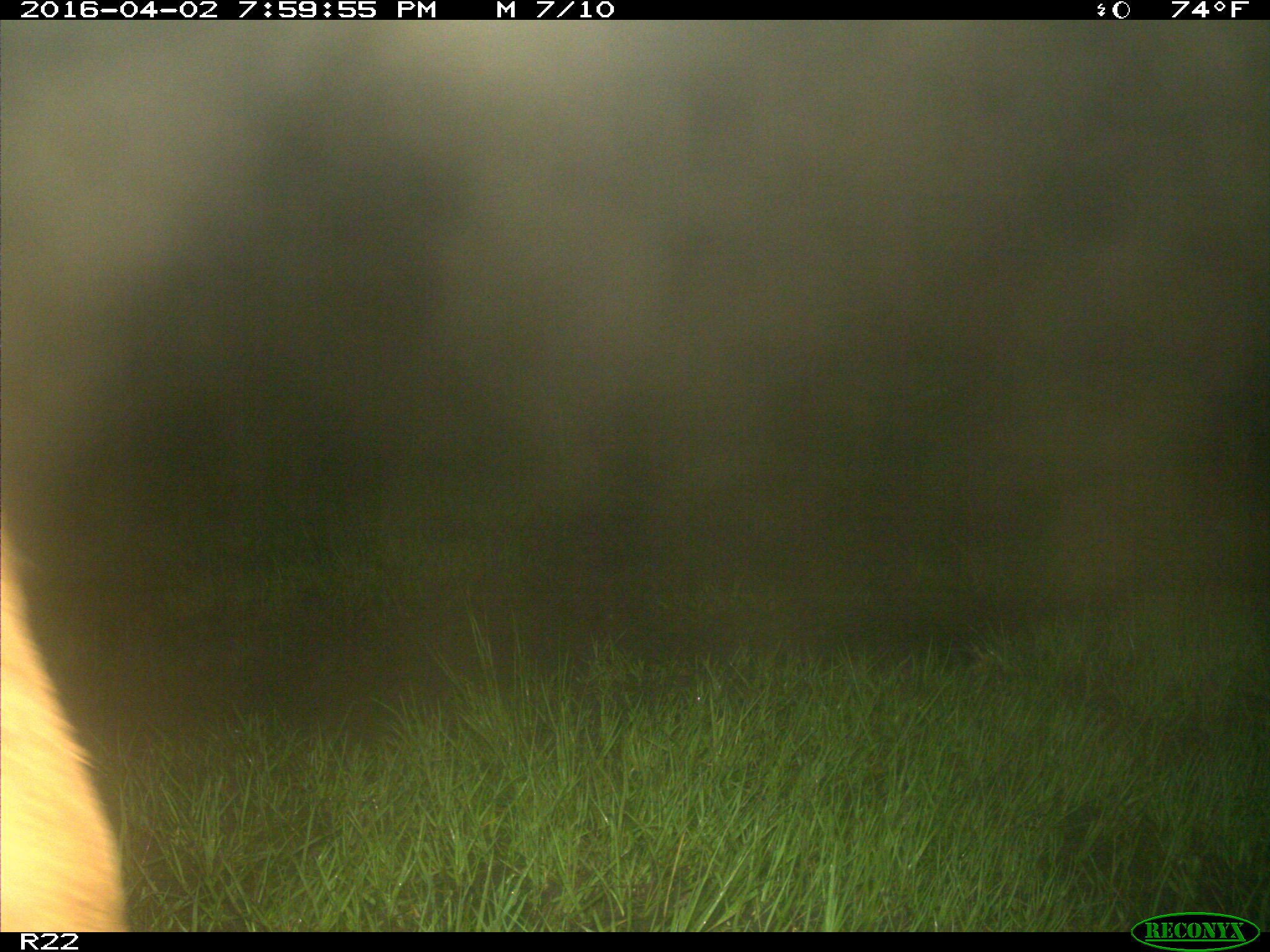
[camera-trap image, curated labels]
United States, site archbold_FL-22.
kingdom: Animalia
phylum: Chordata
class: Mammalia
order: Artiodactyla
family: Bovidae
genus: Bos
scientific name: Bos taurus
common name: domestic cow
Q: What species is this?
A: Bos taurus (domestic cow).